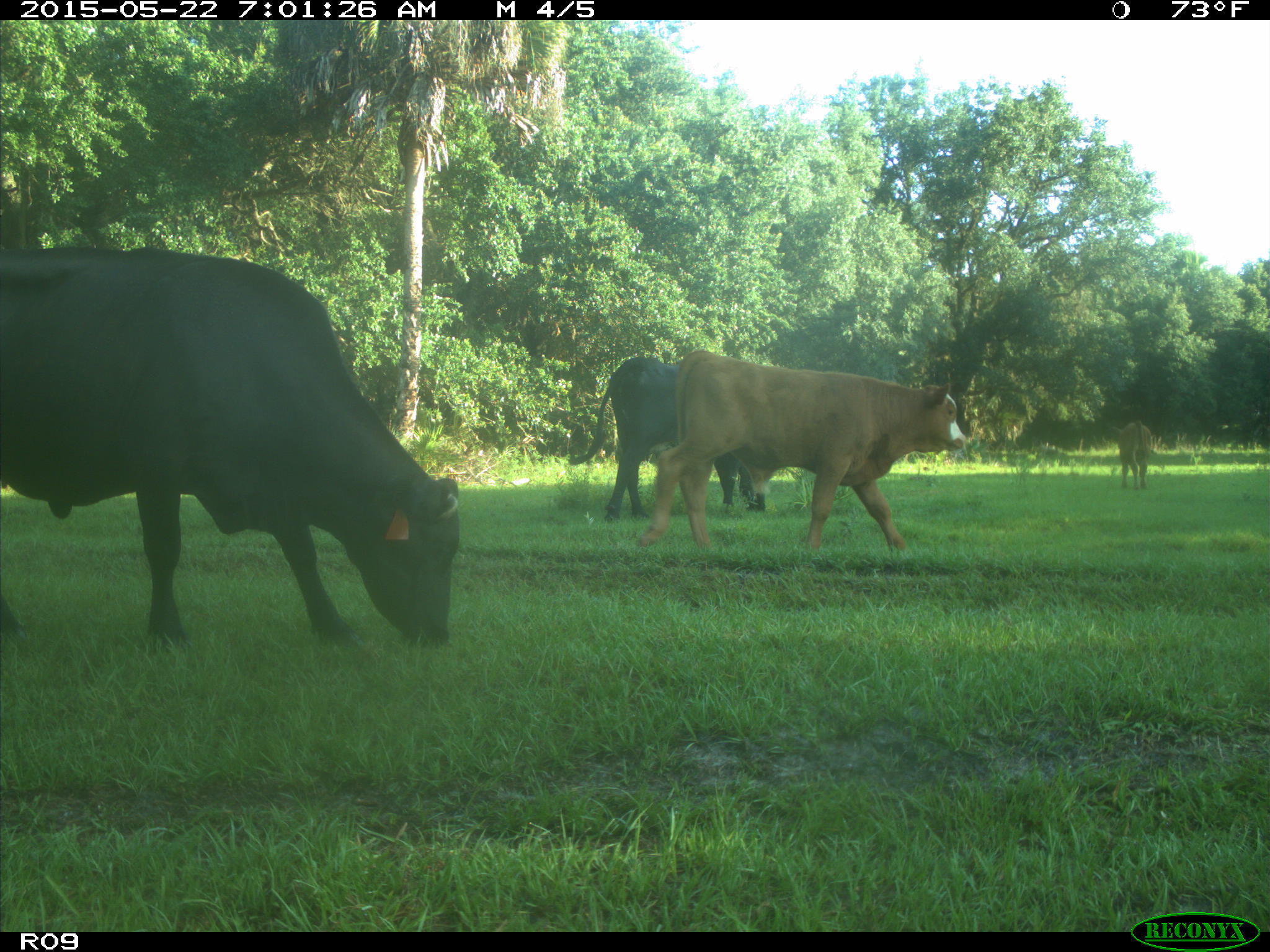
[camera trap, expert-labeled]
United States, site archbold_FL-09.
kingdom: Animalia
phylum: Chordata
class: Mammalia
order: Artiodactyla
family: Bovidae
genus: Bos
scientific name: Bos taurus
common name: domestic cow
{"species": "Bos taurus (domestic cow)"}